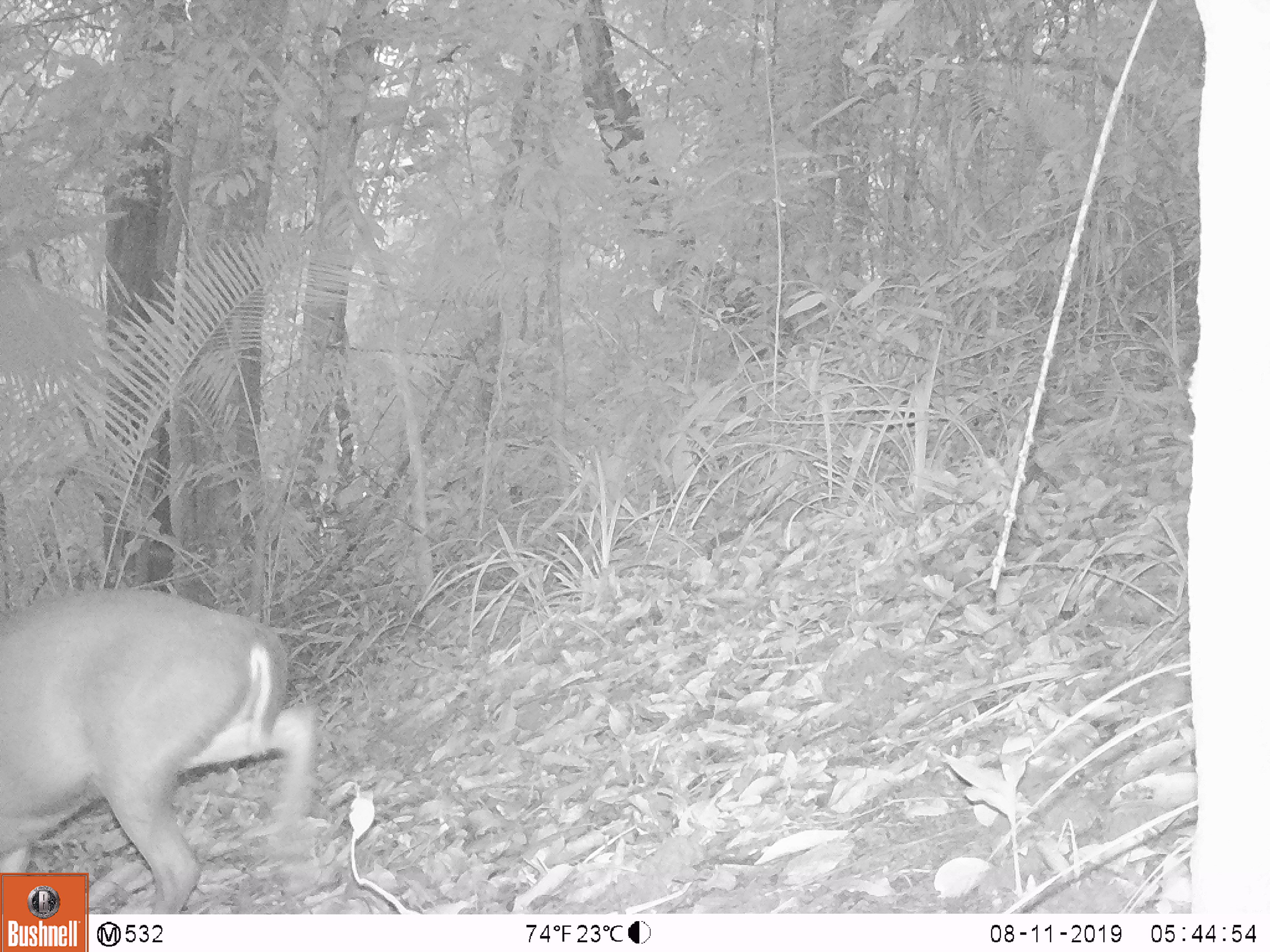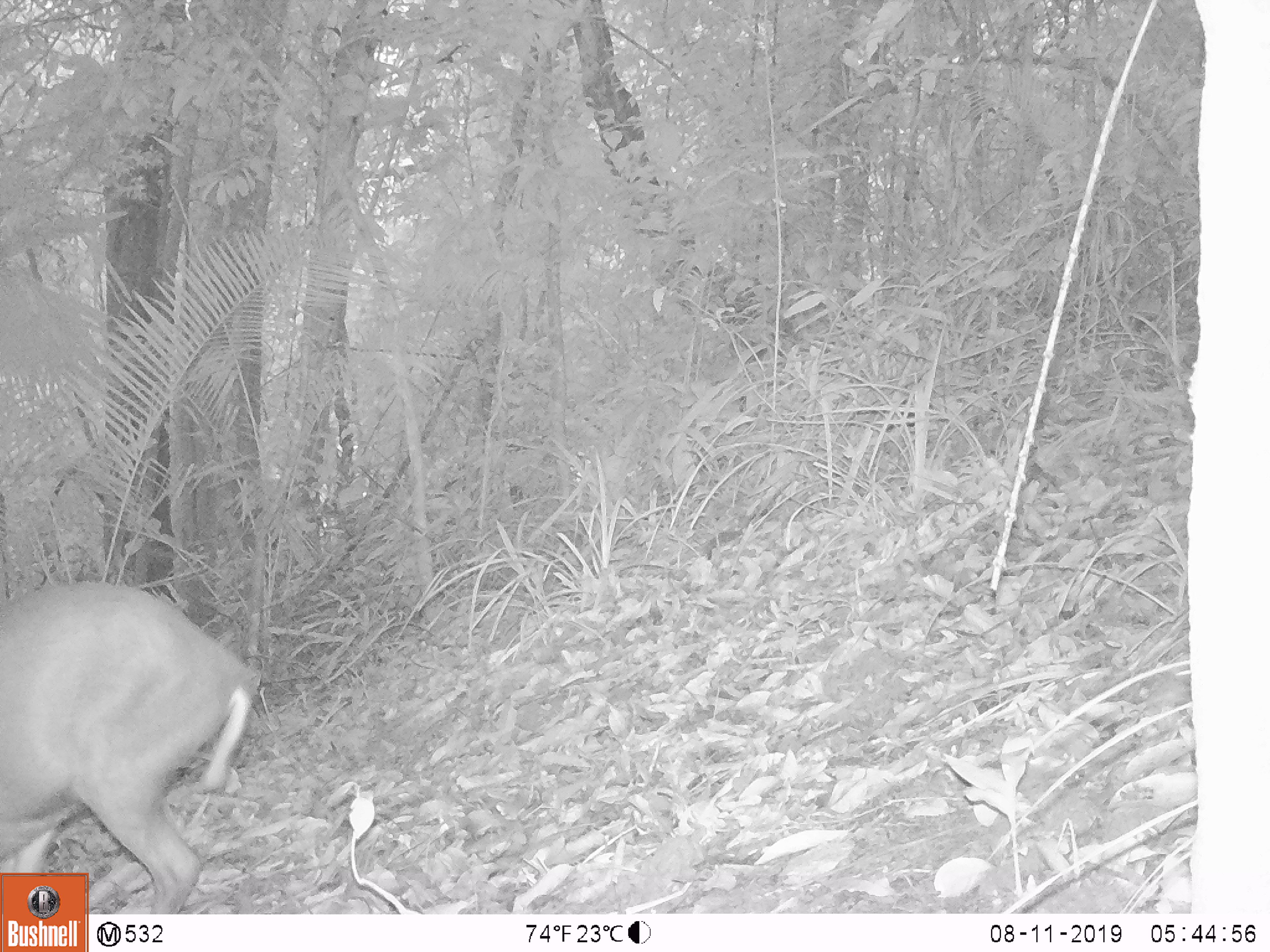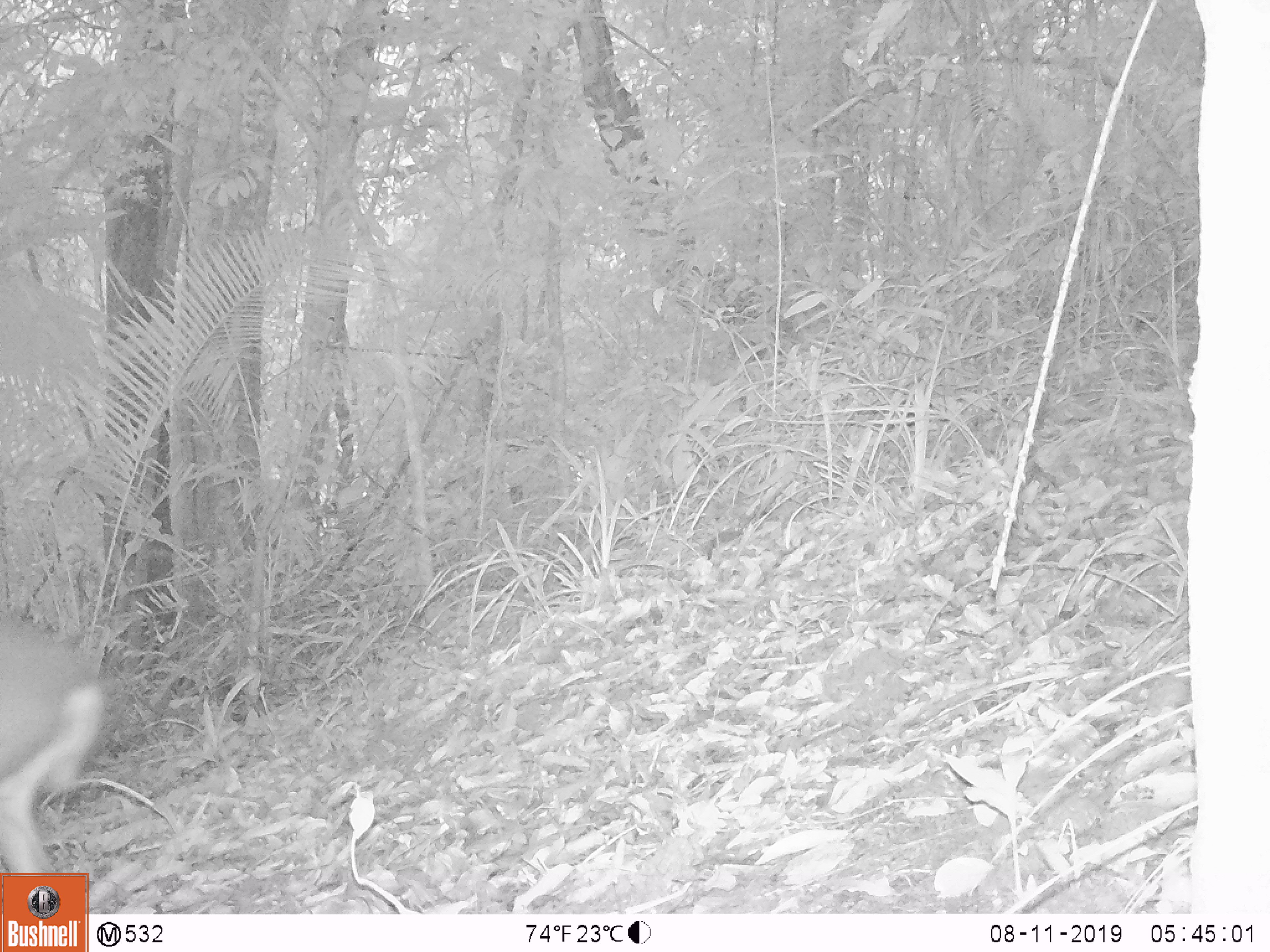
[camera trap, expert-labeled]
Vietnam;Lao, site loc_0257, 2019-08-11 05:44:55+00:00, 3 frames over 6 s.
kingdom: Animalia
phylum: Chordata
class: Mammalia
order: Artiodactyla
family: Cervidae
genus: Muntiacus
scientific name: Muntiacus rooseveltorum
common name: roosevelt's muntjac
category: roosevelts muntjac group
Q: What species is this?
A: Roosevelts muntjac group (roosevelt's muntjac) (Muntiacus rooseveltorum).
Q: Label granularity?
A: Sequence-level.